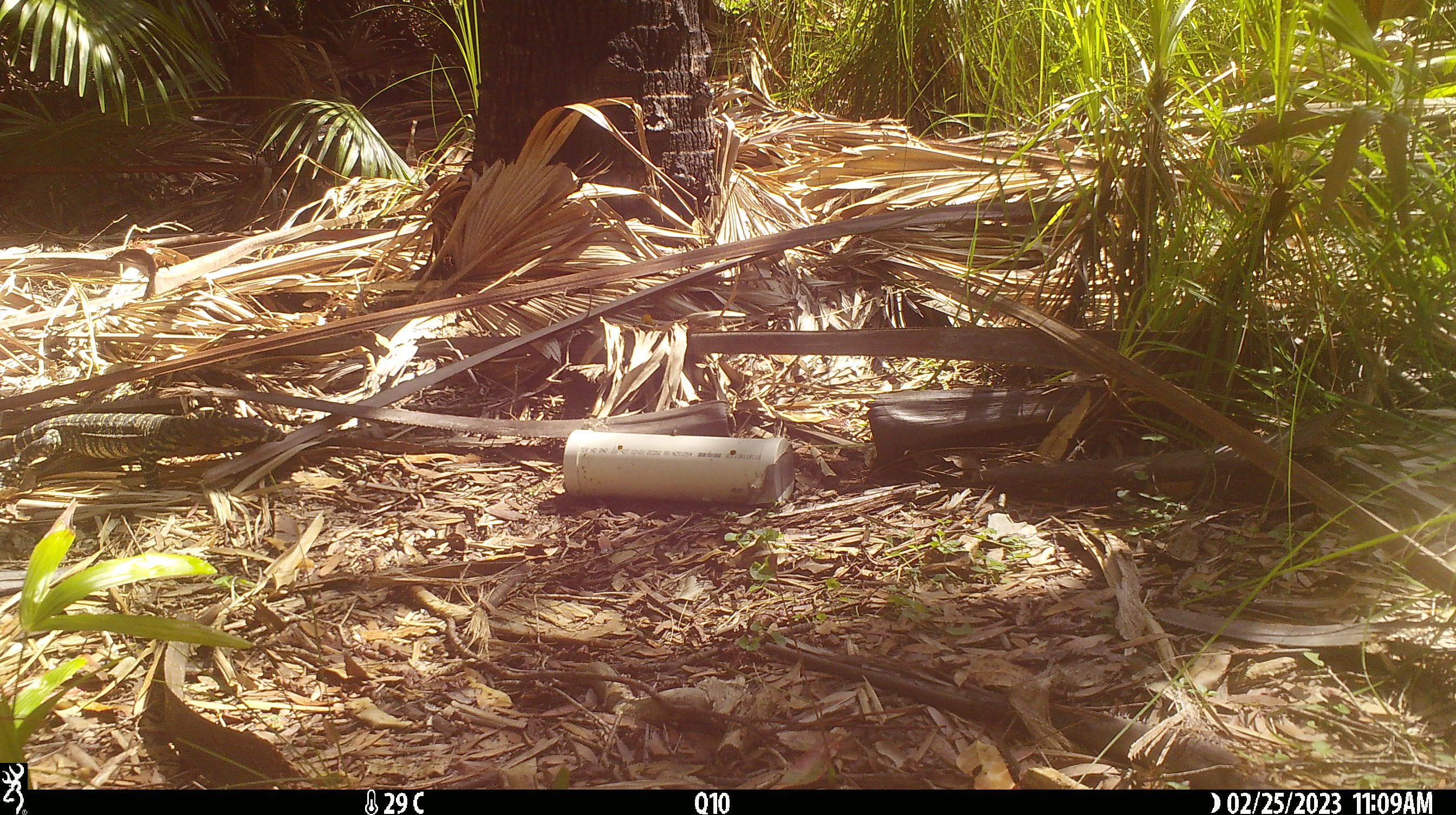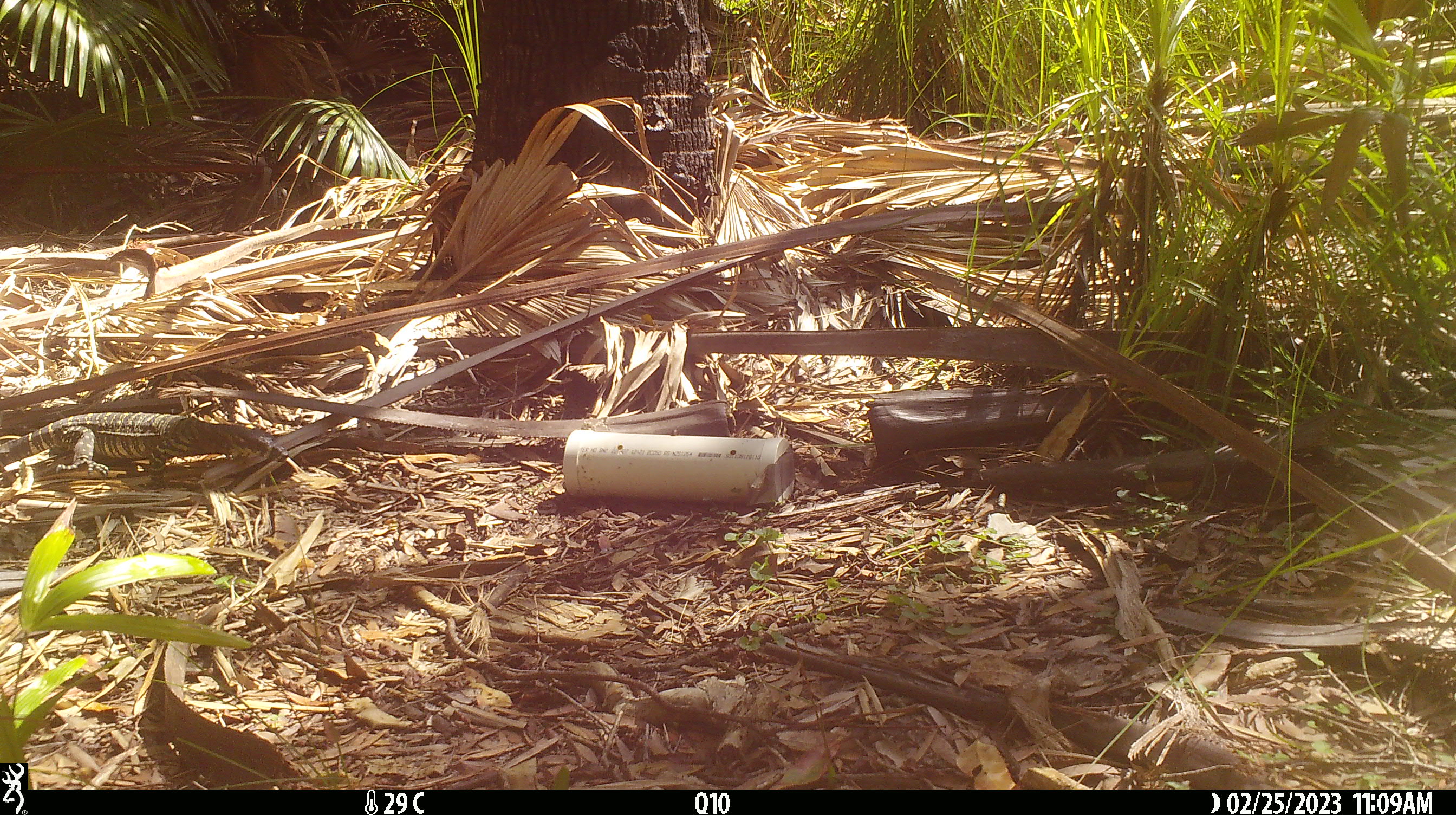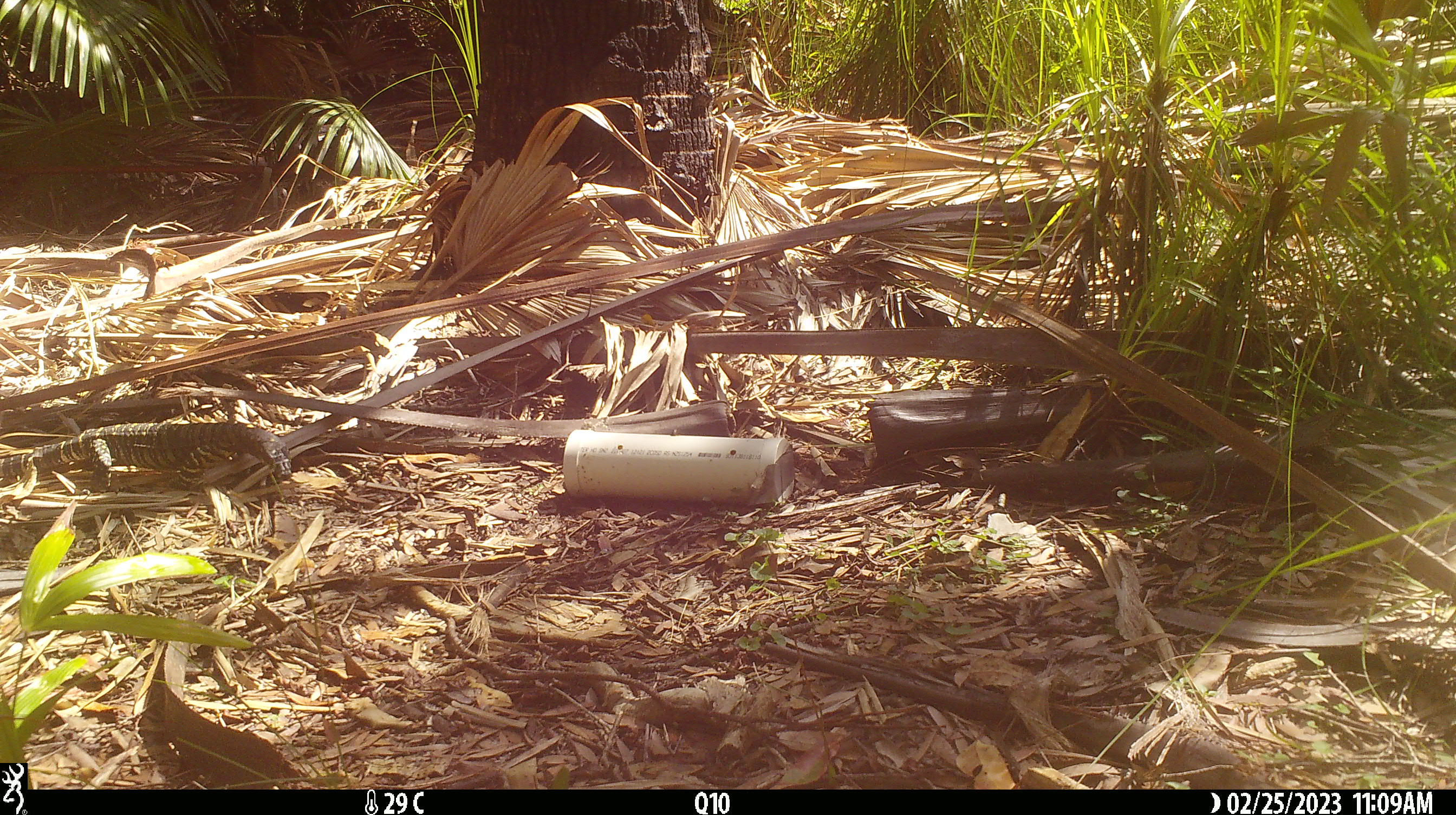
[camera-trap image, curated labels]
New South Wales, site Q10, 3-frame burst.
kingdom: Animalia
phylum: Chordata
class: Reptilia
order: Squamata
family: Varanidae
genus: Varanus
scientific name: Varanus varius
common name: lace monitor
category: goanna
Goanna (lace monitor) (Varanus varius).